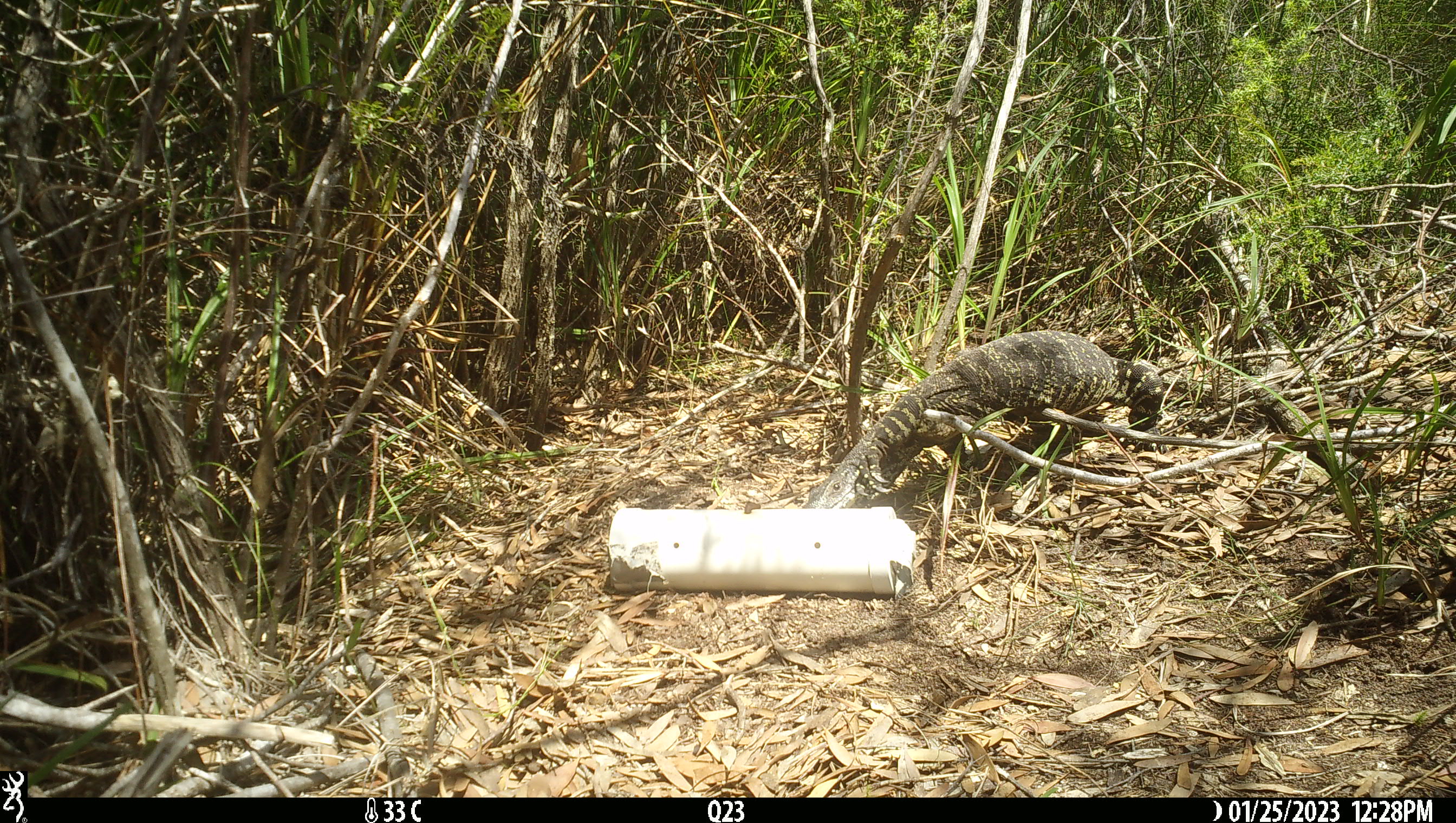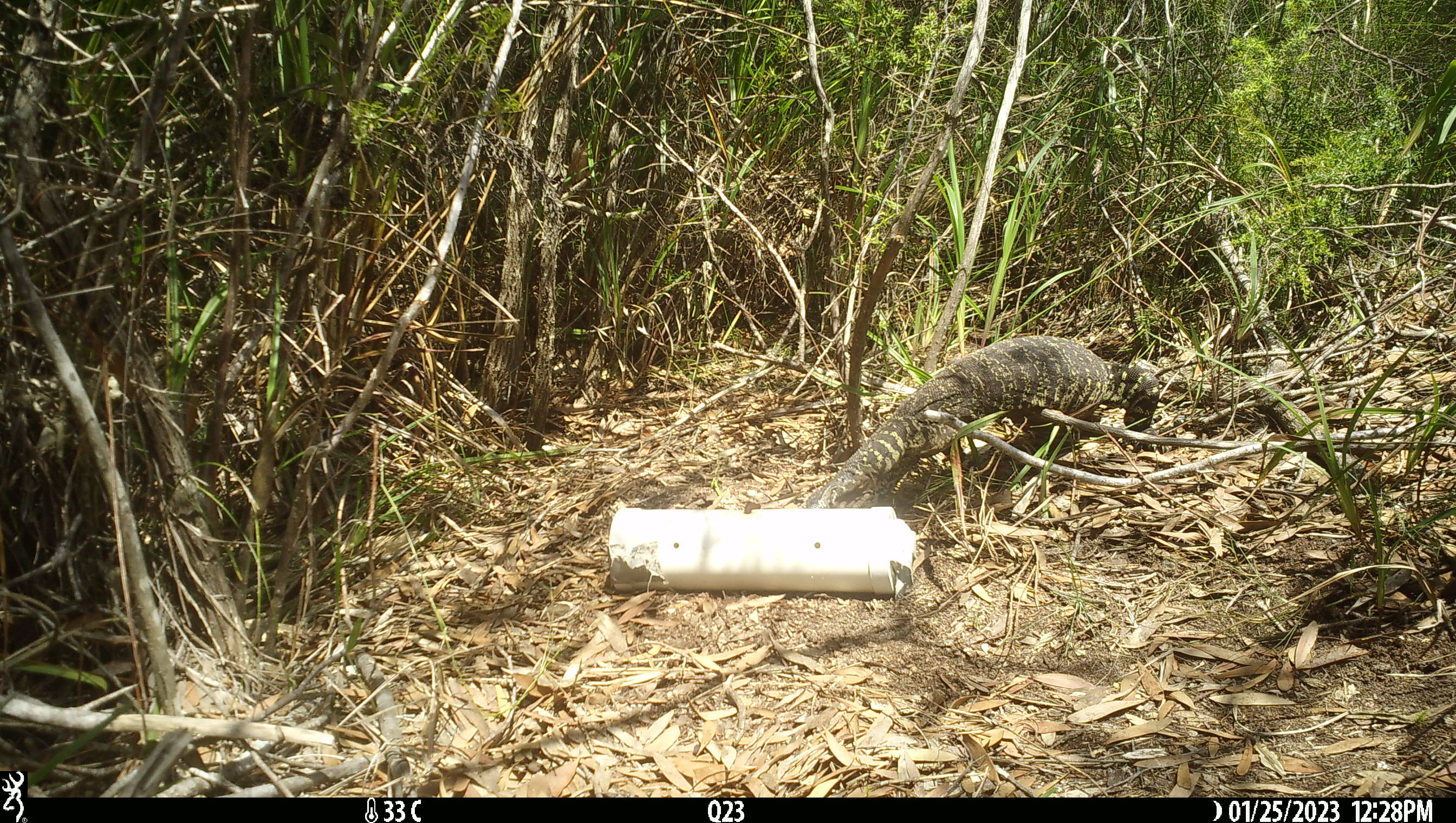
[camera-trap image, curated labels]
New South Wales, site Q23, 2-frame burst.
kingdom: Animalia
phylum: Chordata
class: Reptilia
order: Squamata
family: Varanidae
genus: Varanus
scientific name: Varanus varius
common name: lace monitor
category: goanna